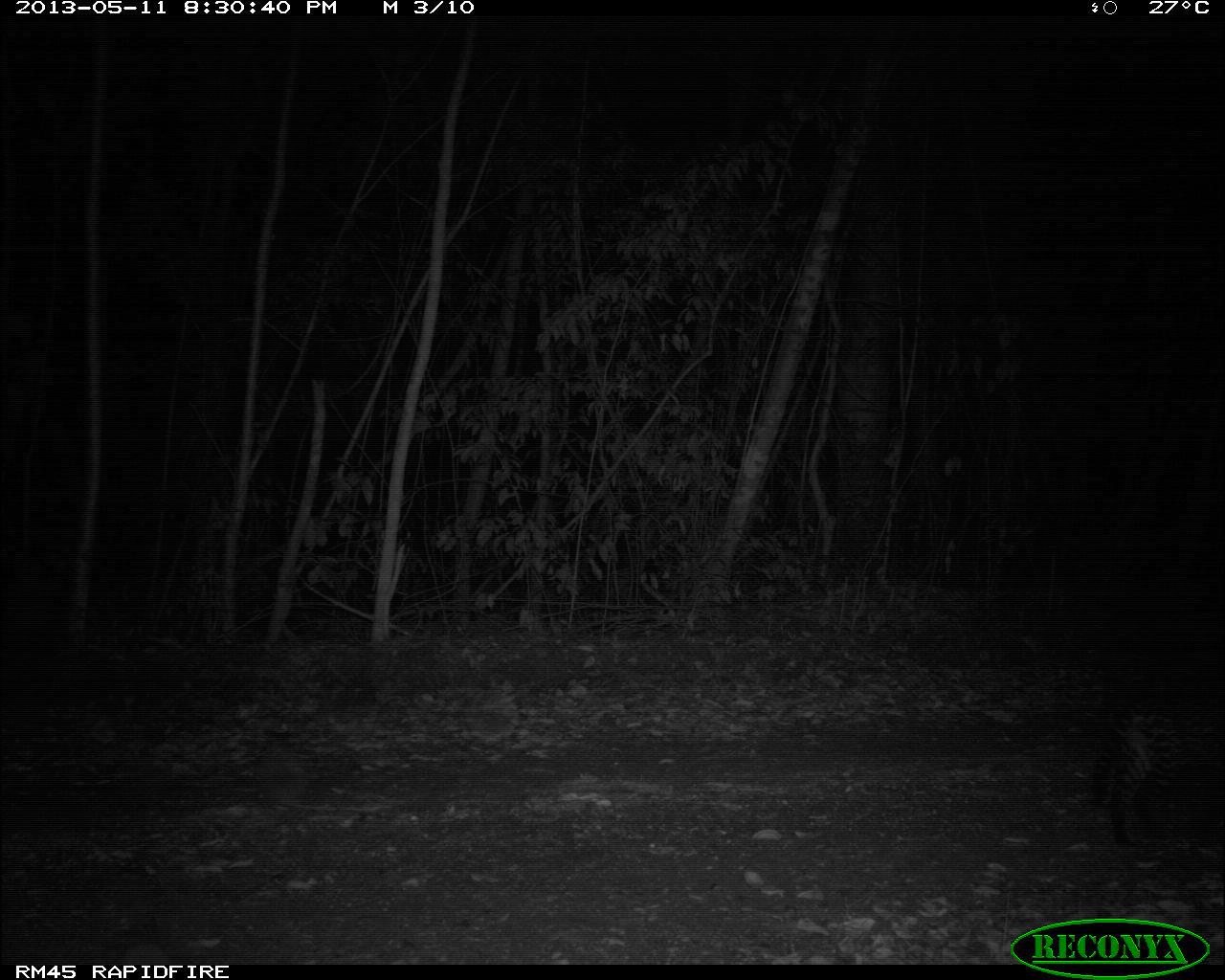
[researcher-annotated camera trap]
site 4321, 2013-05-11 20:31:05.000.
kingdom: Animalia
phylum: Chordata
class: Mammalia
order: Carnivora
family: Felidae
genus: Leopardus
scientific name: Leopardus pardalis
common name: ocelot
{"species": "Leopardus pardalis (ocelot)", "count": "1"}